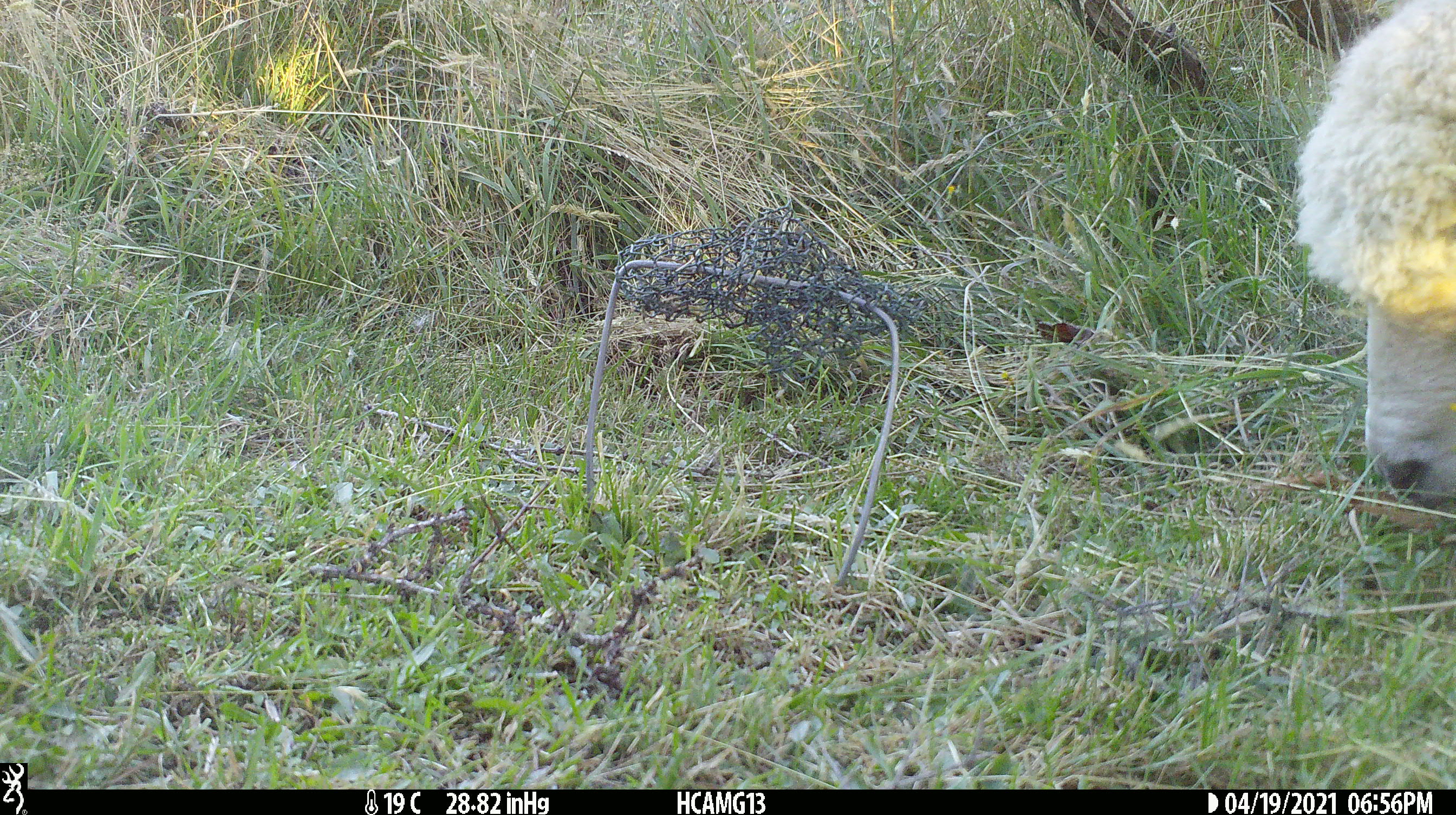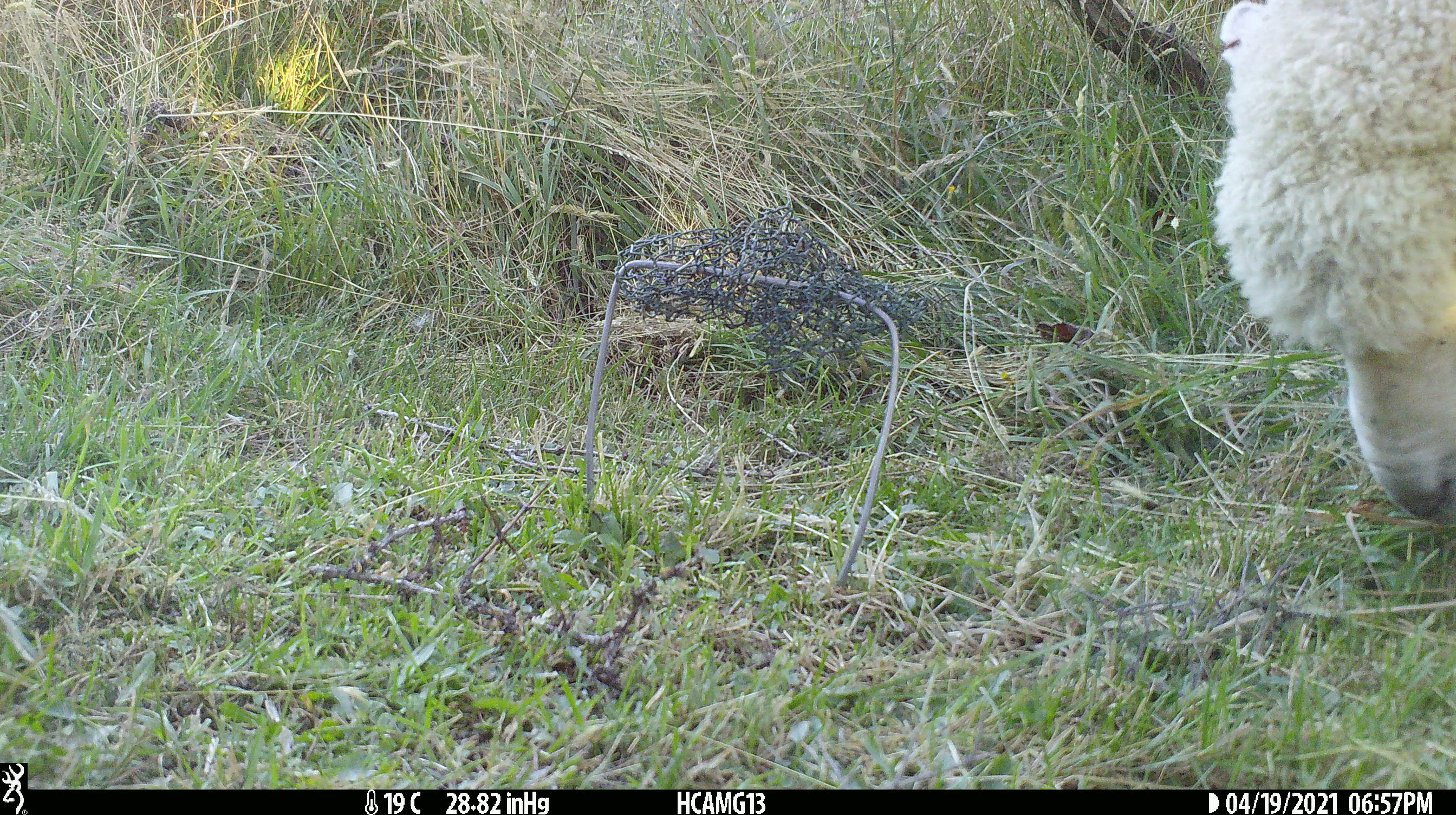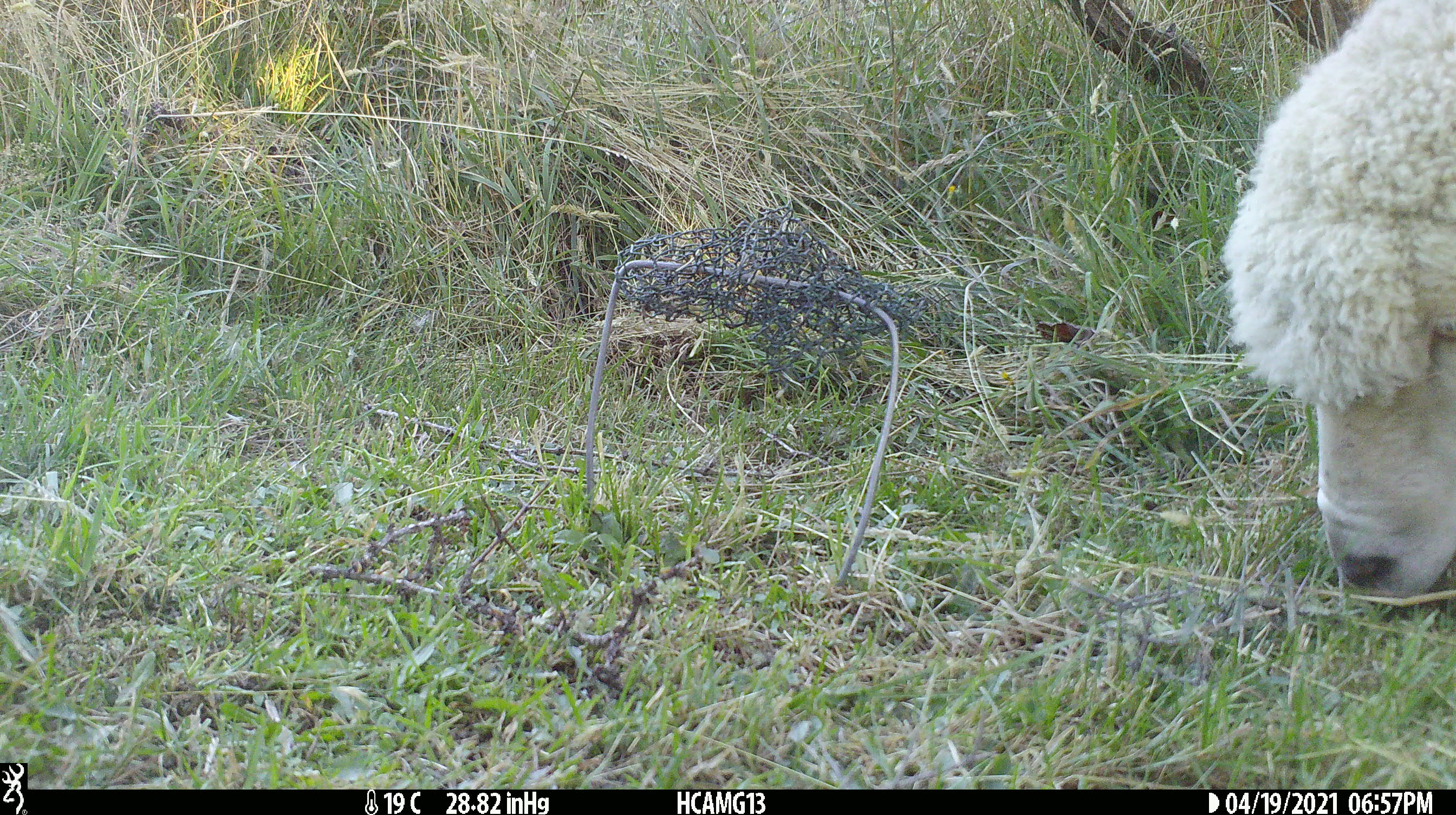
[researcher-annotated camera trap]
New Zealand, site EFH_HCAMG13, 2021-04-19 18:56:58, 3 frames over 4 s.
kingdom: Animalia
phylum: Chordata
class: Mammalia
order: Artiodactyla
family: Bovidae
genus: Ovis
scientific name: Ovis aries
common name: domestic sheep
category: sheep